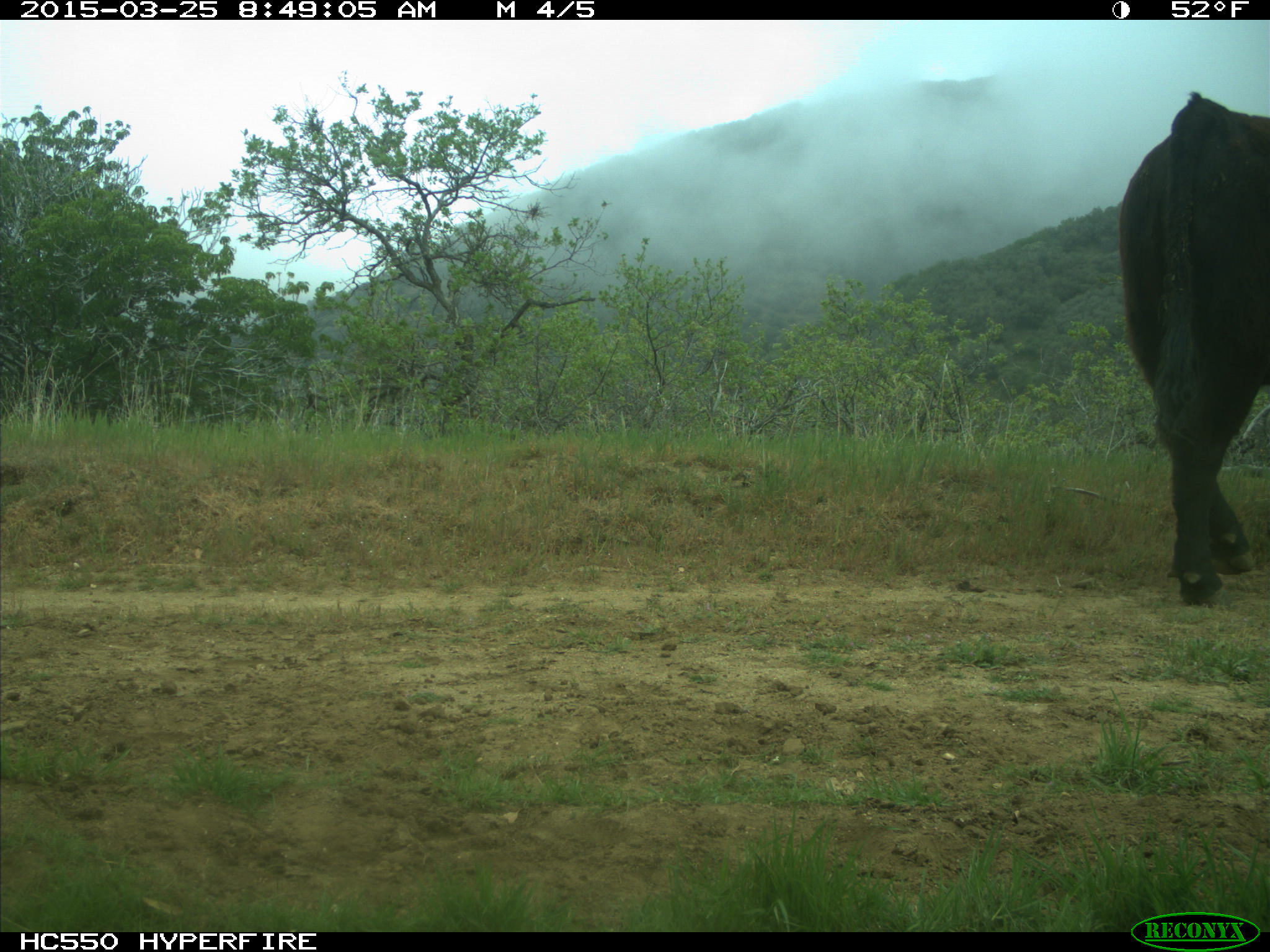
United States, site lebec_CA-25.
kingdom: Animalia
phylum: Chordata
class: Mammalia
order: Artiodactyla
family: Bovidae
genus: Bos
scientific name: Bos taurus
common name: domestic cow